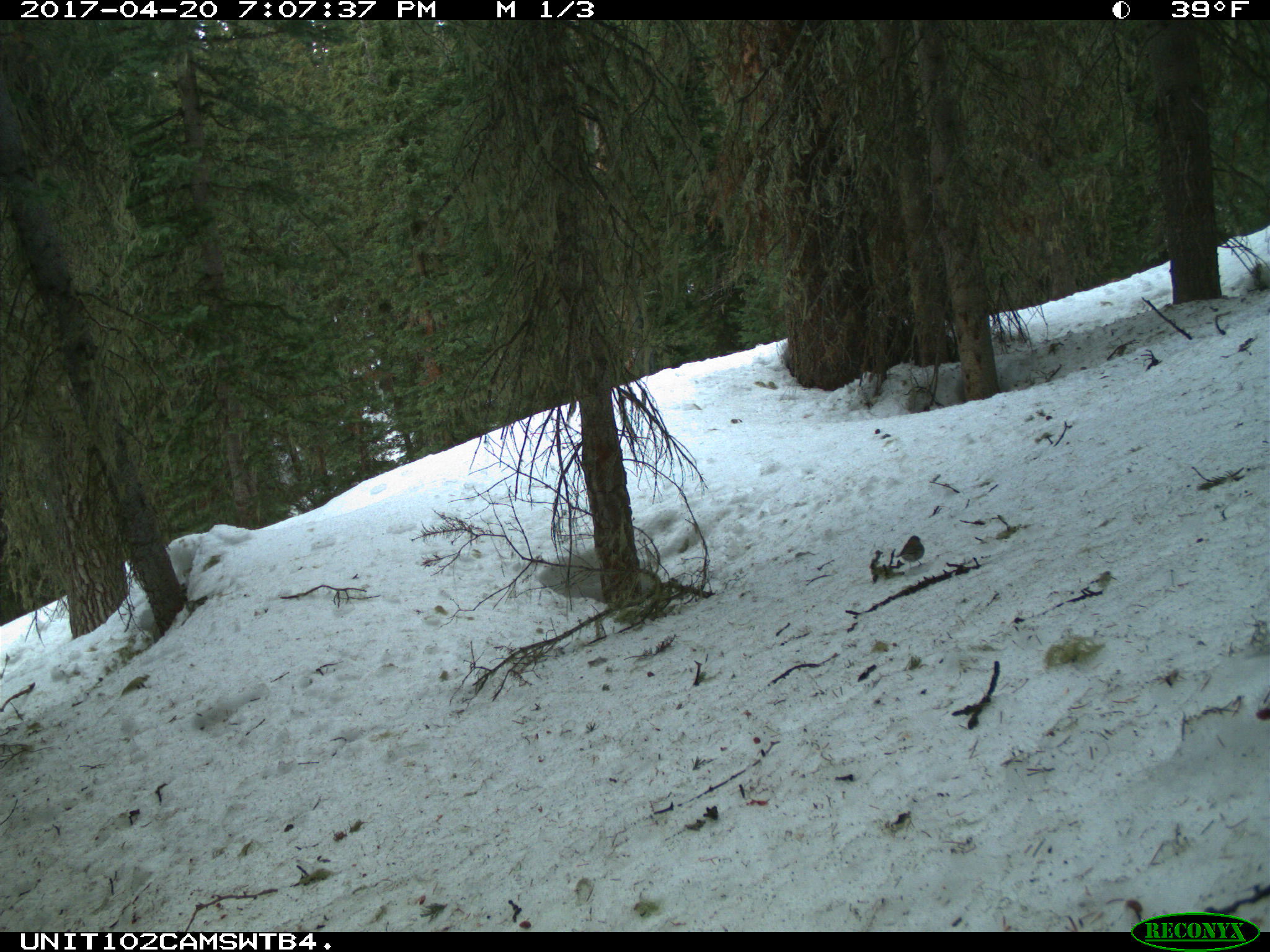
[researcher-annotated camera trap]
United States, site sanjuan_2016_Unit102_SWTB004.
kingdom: Animalia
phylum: Chordata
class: Aves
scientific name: Aves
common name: birds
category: unidentified bird